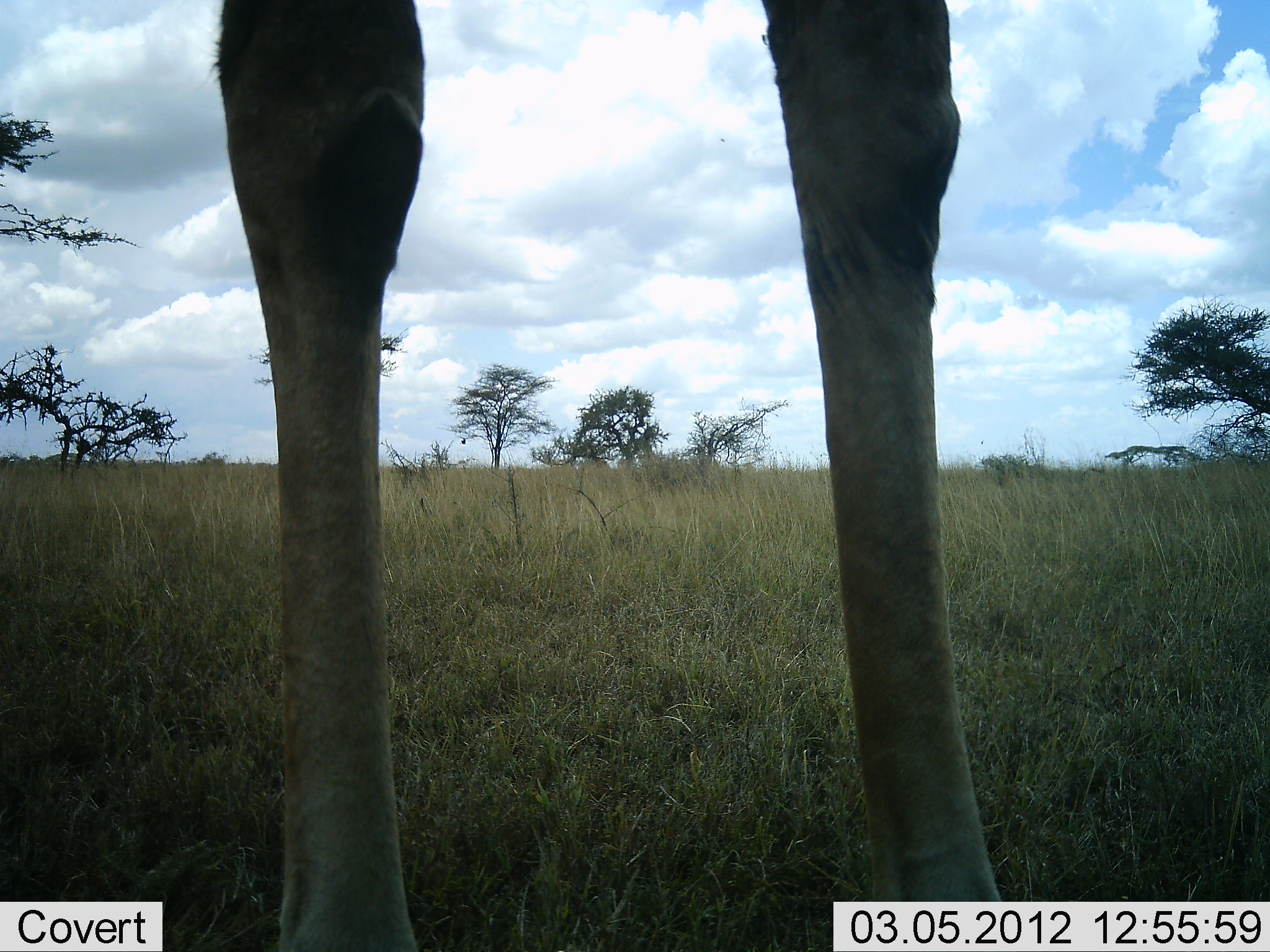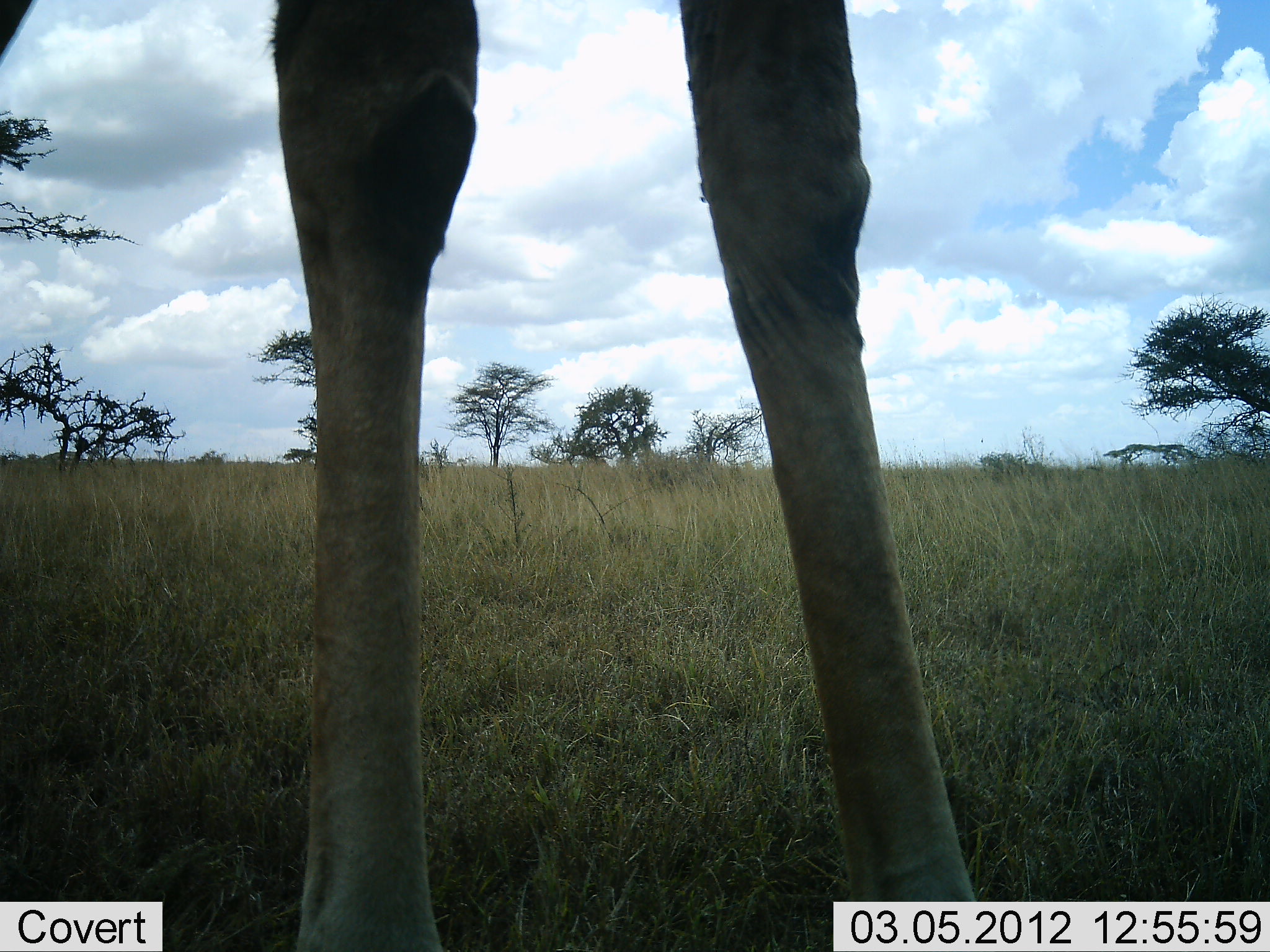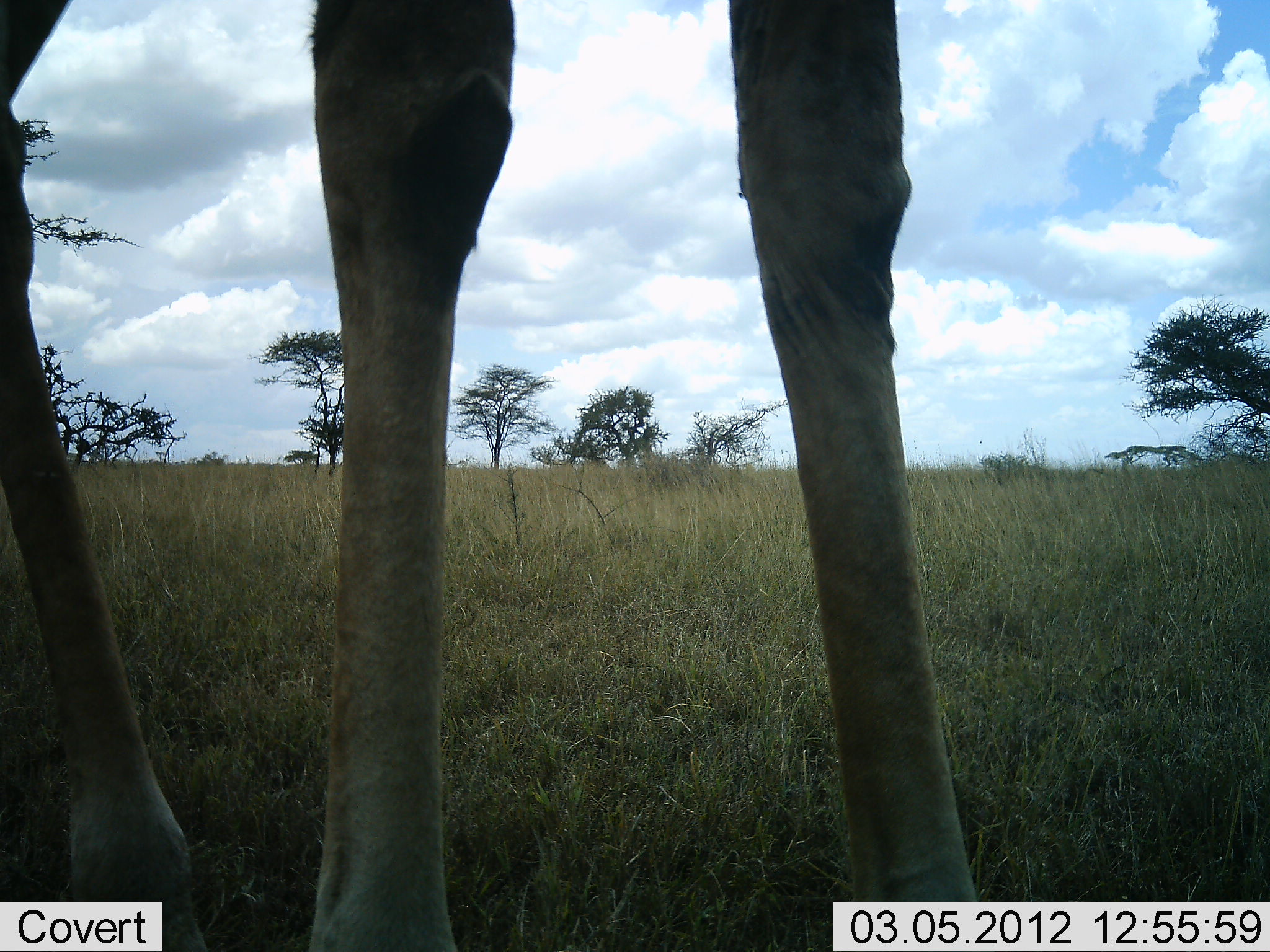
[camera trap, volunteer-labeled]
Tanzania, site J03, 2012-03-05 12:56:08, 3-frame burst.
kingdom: Animalia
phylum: Chordata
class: Mammalia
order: Artiodactyla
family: Giraffidae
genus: Giraffa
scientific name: Giraffa camelopardalis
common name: giraffe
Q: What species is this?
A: Giraffe (Giraffa camelopardalis).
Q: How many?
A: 1.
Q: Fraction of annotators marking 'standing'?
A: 87%.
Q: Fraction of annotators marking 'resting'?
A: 0%.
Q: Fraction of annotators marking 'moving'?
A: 7%.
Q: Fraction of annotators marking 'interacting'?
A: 0%.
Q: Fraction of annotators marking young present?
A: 0%.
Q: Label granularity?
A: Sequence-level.